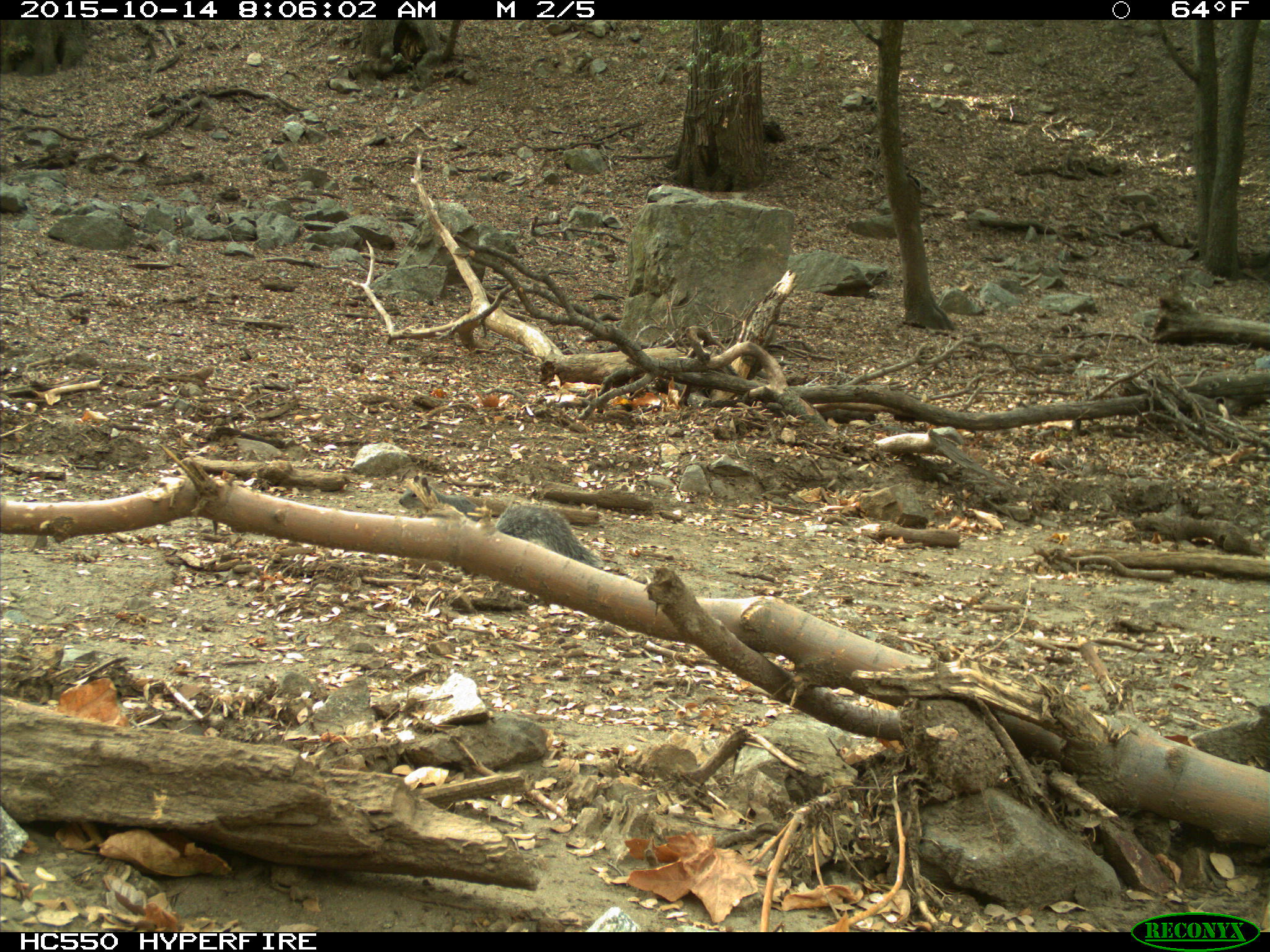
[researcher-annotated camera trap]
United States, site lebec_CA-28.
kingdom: Animalia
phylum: Chordata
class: Mammalia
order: Rodentia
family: Sciuridae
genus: Sciurus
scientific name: Sciurus carolinensis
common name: eastern gray squirrel